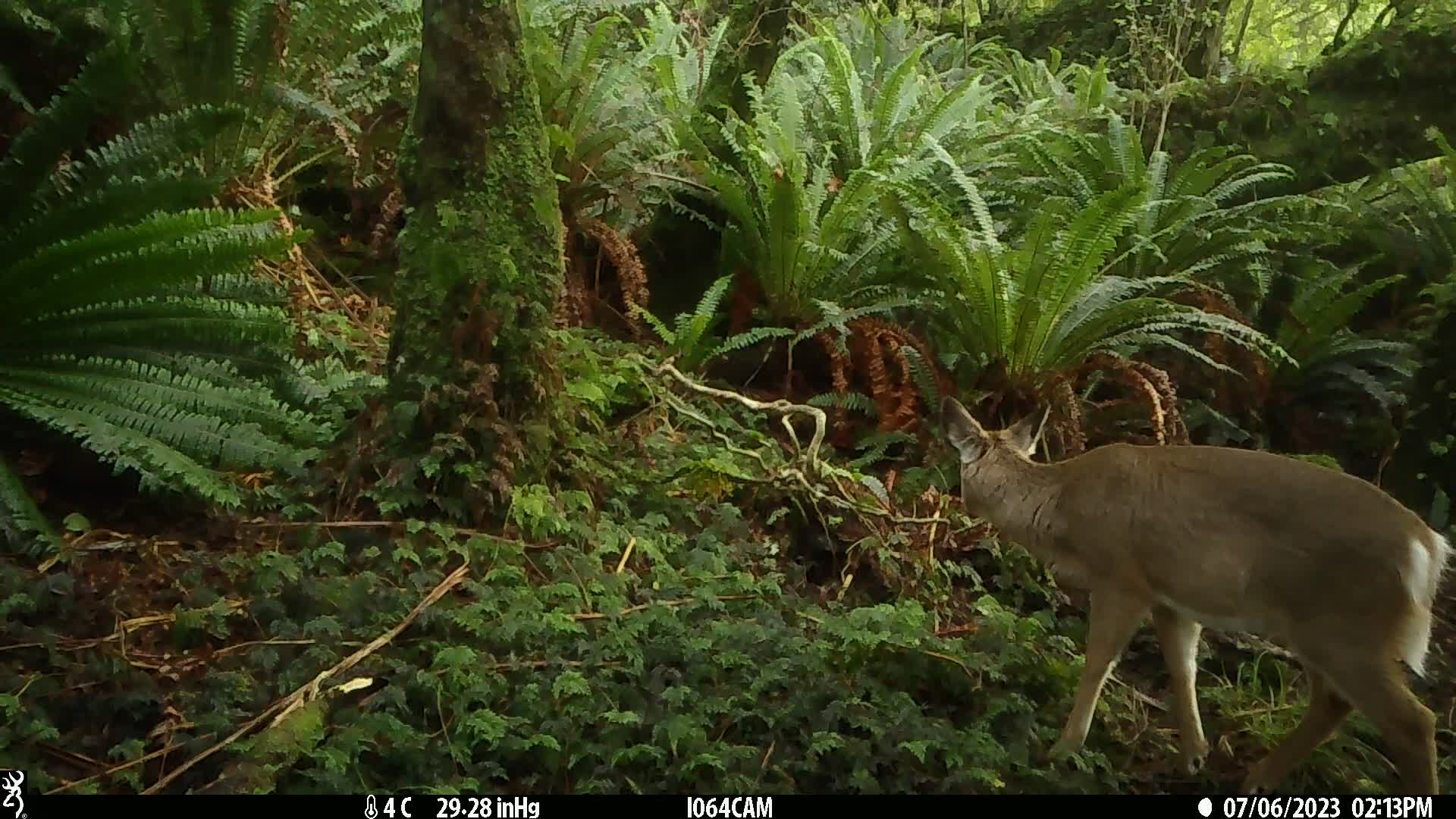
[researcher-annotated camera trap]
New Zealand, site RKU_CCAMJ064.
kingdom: Animalia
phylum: Chordata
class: Mammalia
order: Artiodactyla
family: Cervidae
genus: Odocoileus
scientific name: Odocoileus virginianus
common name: white-tailed deer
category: white tailed deer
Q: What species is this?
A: White tailed deer (white-tailed deer) (Odocoileus virginianus).